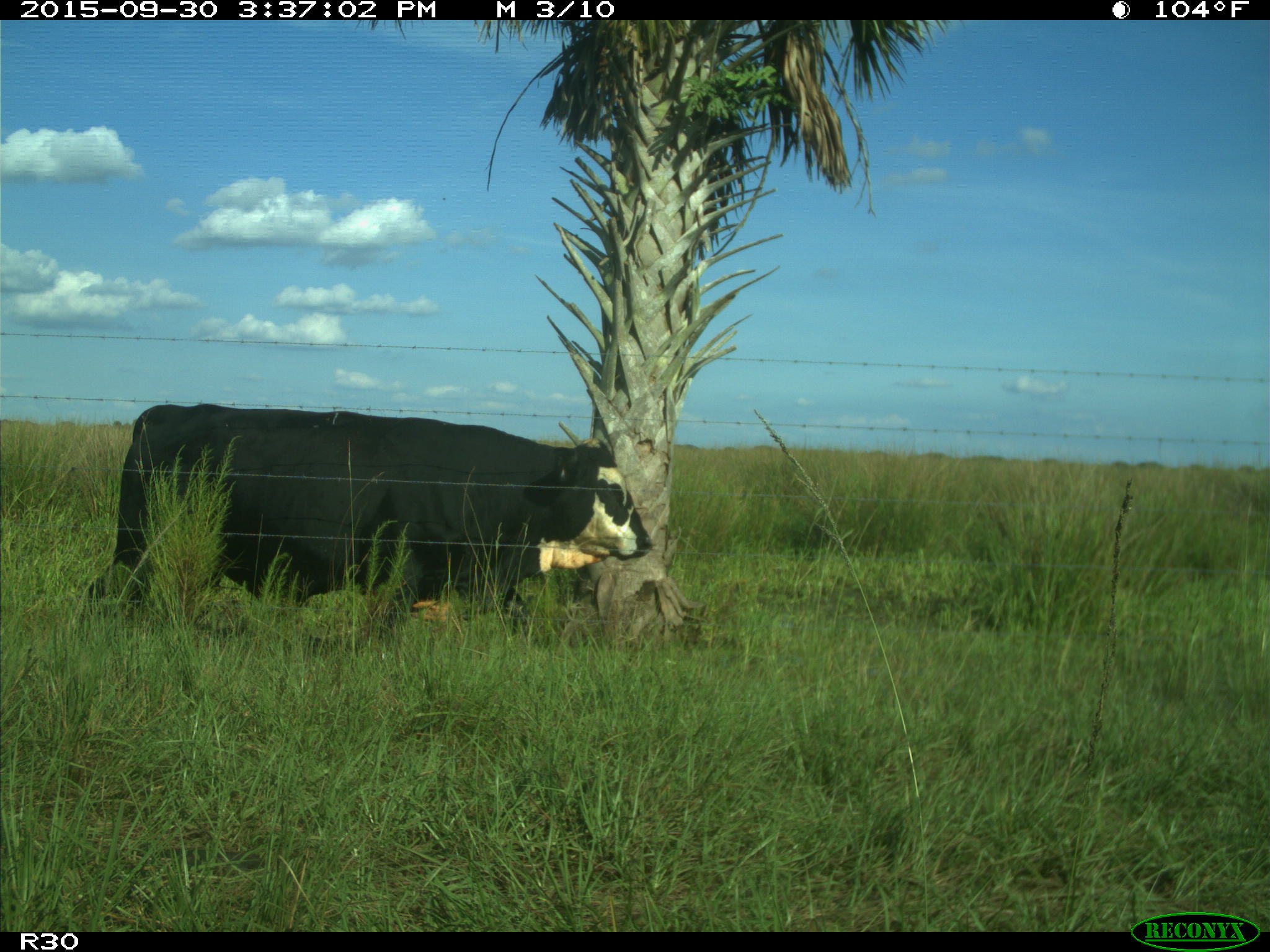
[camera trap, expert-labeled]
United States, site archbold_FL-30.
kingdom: Animalia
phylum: Chordata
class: Mammalia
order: Artiodactyla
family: Bovidae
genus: Bos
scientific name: Bos taurus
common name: domestic cow